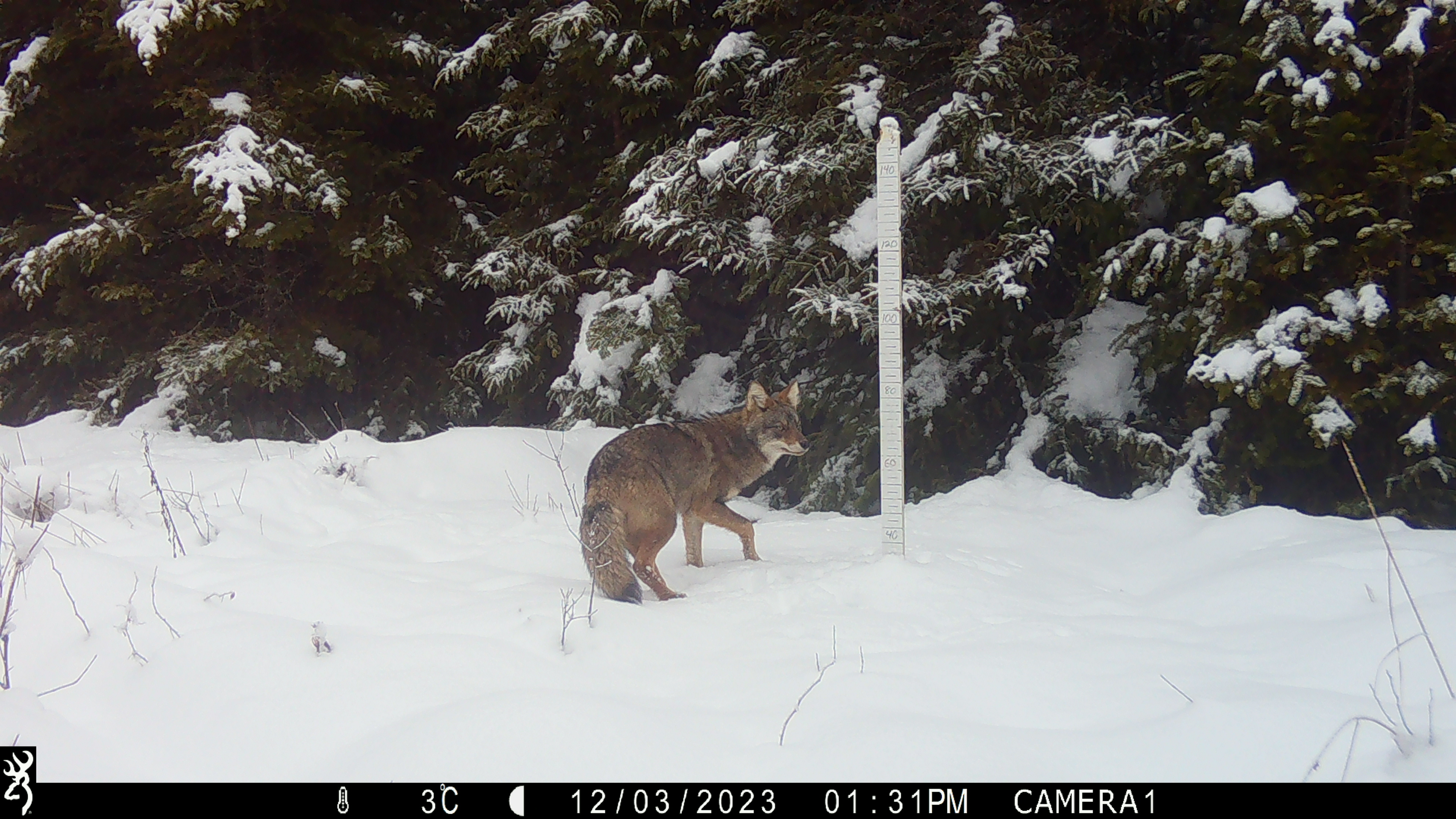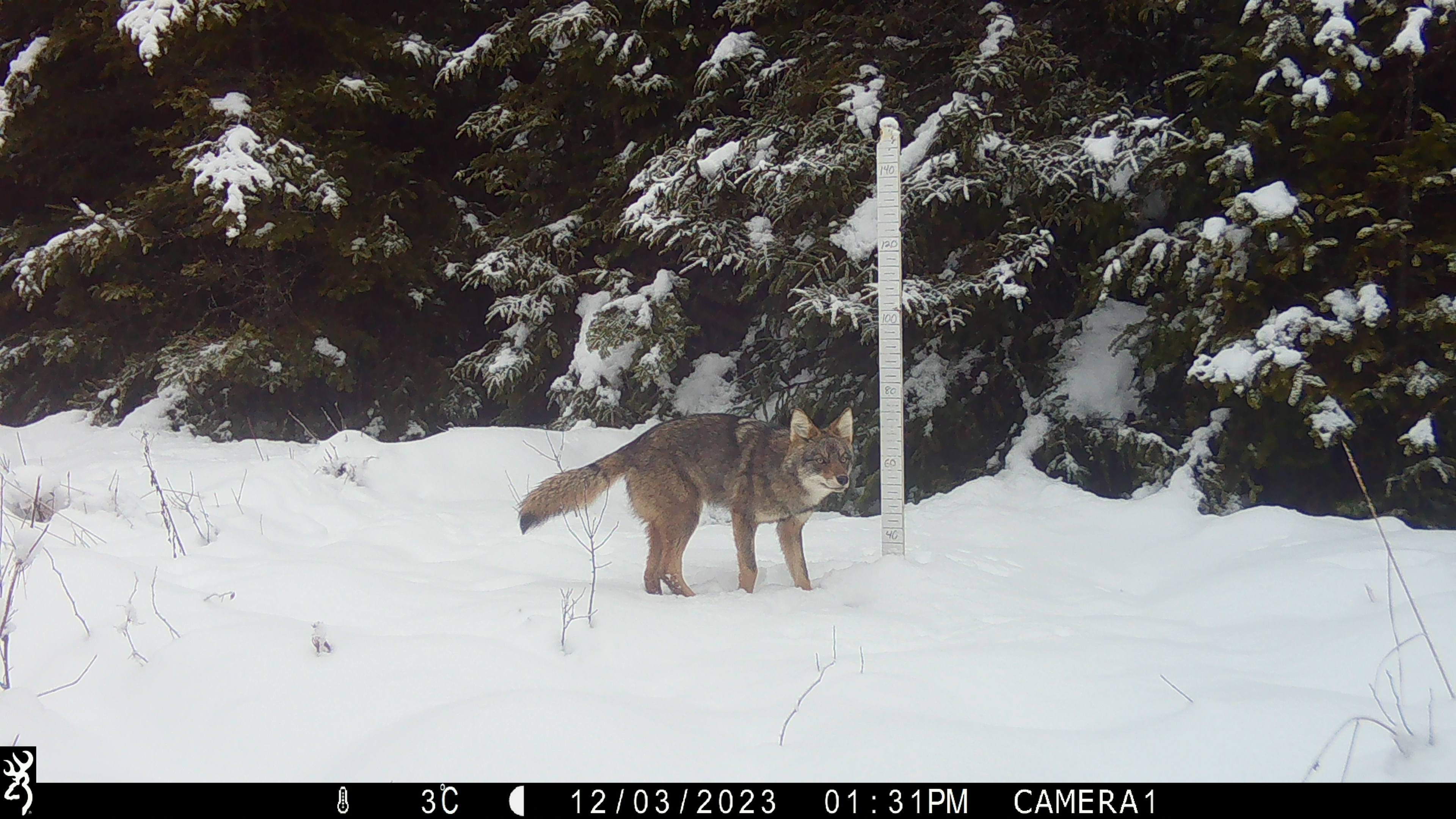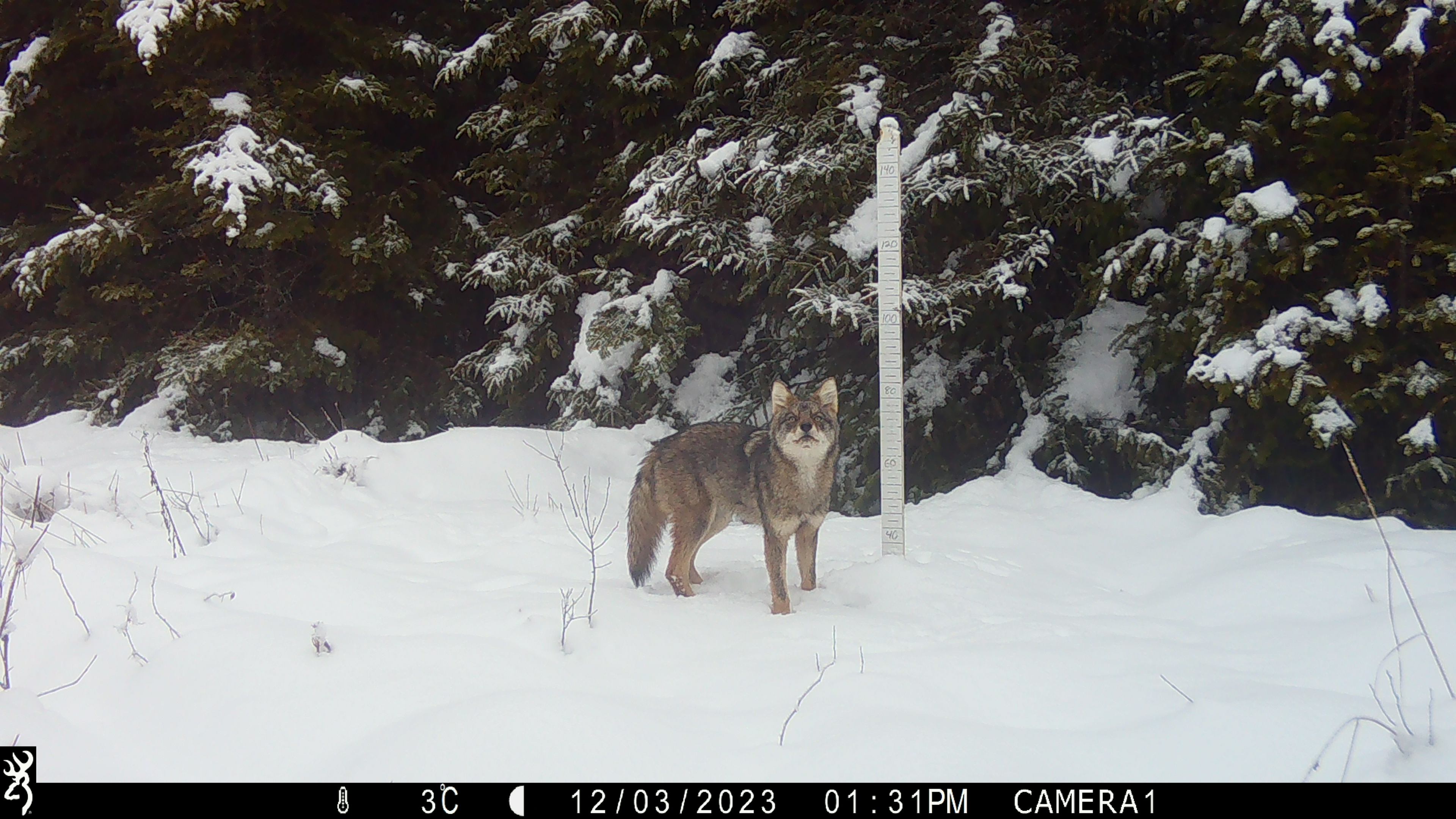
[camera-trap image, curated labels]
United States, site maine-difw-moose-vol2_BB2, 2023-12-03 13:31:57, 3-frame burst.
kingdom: Animalia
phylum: Chordata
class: Mammalia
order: Carnivora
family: Canidae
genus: Canis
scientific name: Canis latrans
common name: coyote